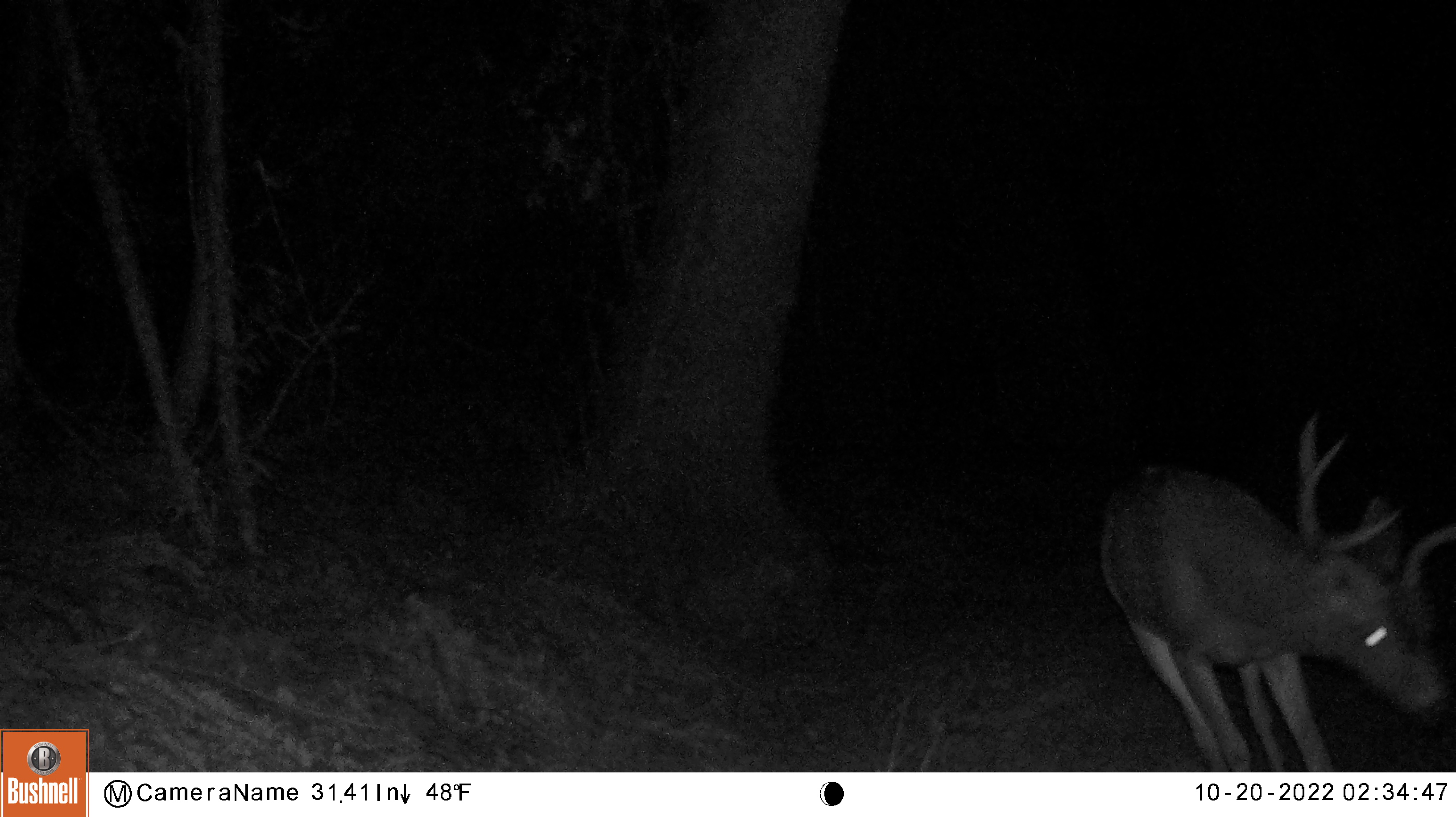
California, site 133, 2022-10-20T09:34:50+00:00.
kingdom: Animalia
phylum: Chordata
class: Mammalia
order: Artiodactyla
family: Cervidae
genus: Odocoileus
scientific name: Odocoileus hemionus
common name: mule deer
Mule deer (Odocoileus hemionus).